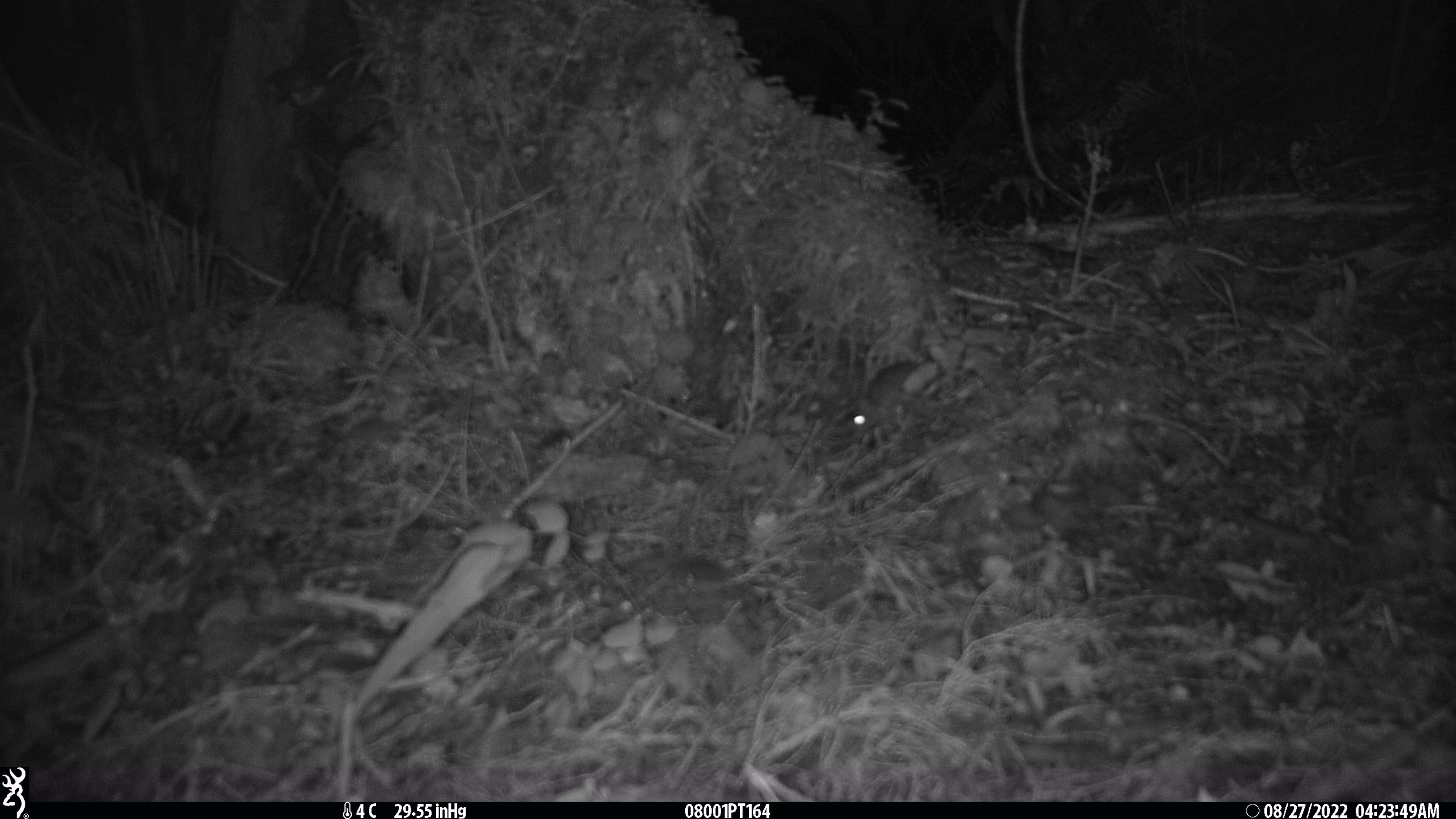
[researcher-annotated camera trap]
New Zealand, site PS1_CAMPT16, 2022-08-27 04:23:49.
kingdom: Animalia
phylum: Chordata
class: Mammalia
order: Rodentia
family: Muridae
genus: Mus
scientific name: Mus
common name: mouse